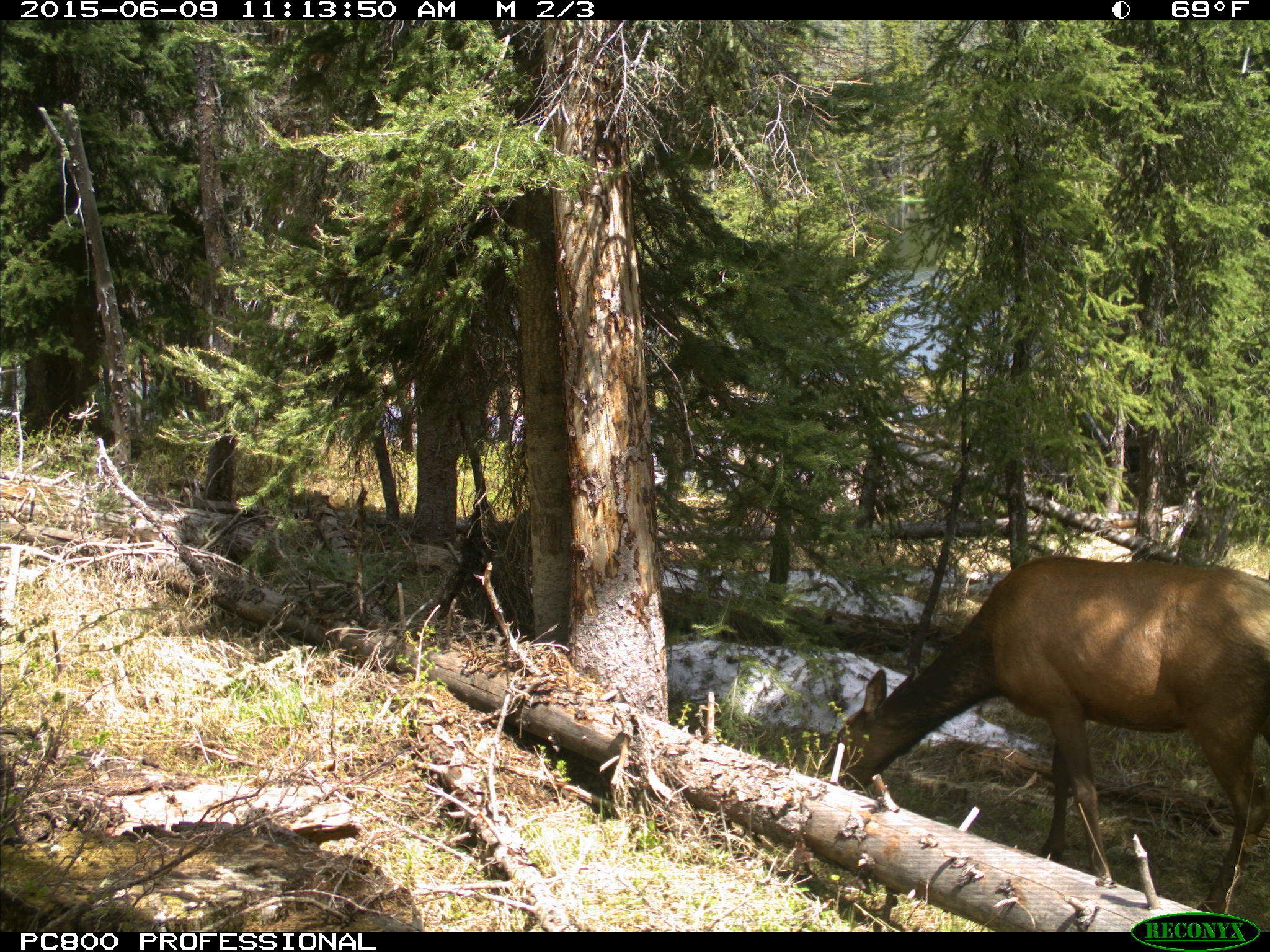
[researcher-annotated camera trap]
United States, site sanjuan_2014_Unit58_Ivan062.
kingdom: Animalia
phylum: Chordata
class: Mammalia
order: Artiodactyla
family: Cervidae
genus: Cervus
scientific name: Cervus elaphus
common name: red deer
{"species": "Cervus elaphus (red deer)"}